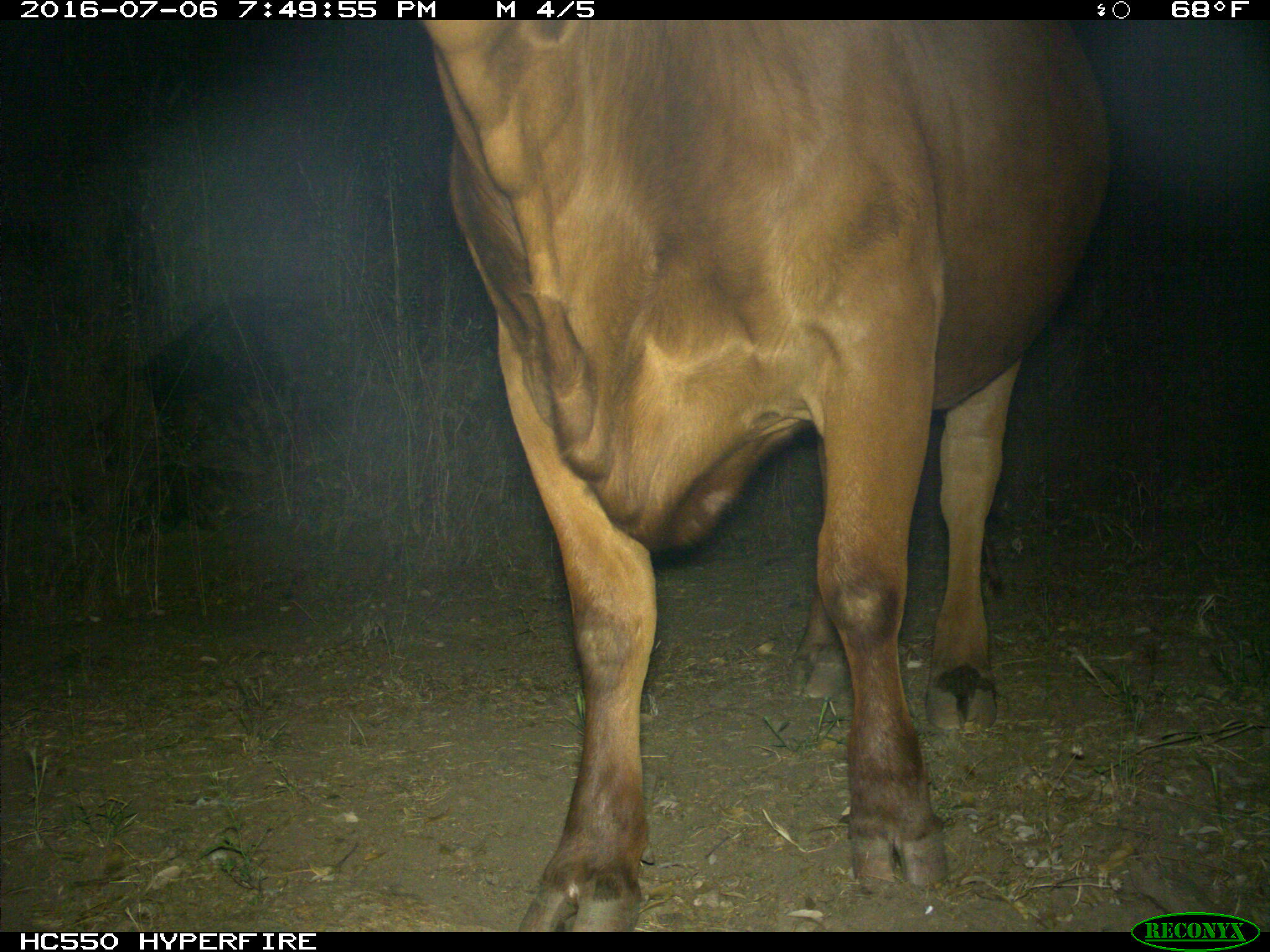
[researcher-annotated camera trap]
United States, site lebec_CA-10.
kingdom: Animalia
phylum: Chordata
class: Mammalia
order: Artiodactyla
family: Bovidae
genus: Bos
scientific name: Bos taurus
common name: domestic cow